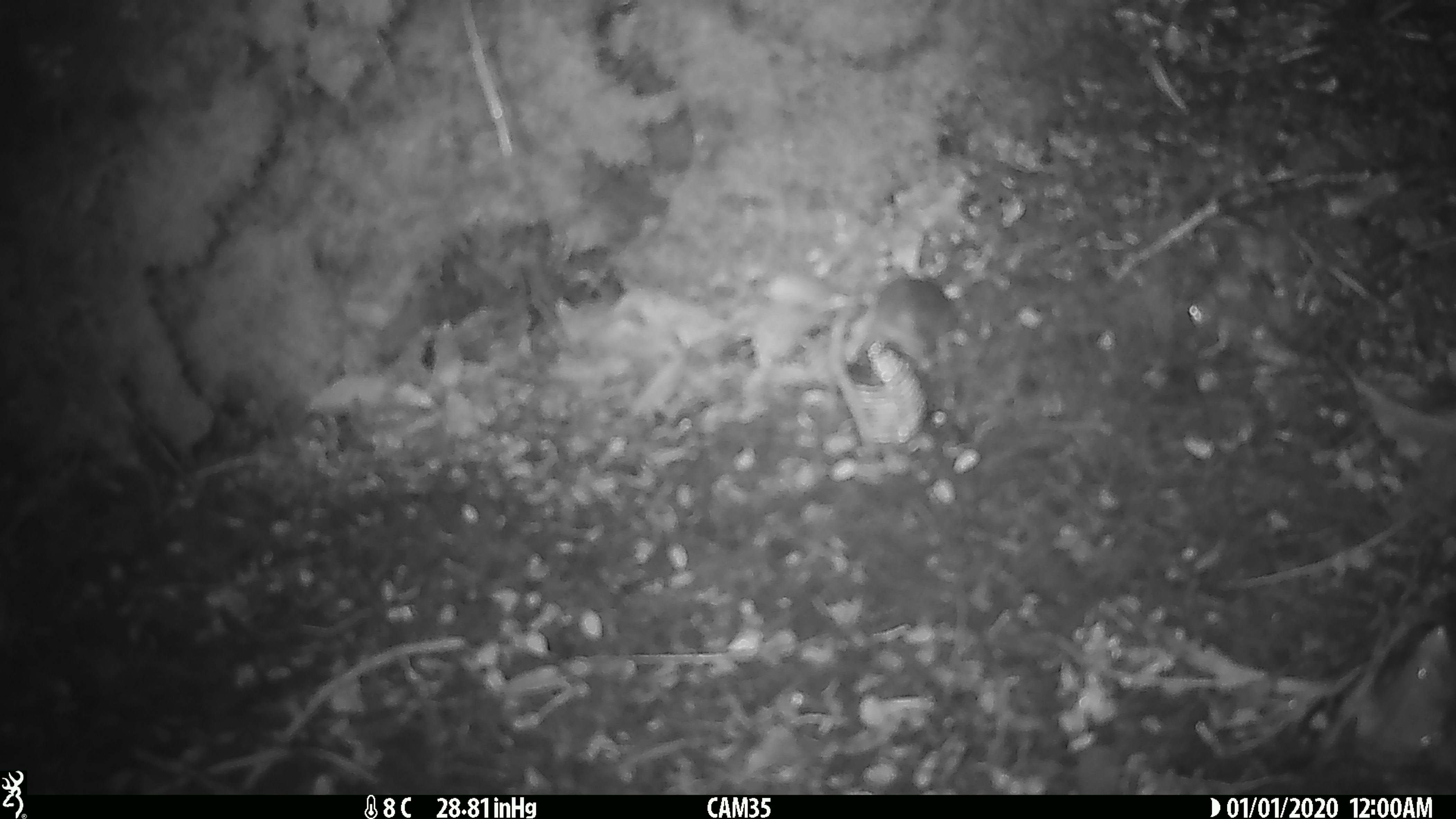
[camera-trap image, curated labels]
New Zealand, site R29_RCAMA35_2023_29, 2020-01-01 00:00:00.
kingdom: Animalia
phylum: Chordata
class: Mammalia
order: Rodentia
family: Muridae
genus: Mus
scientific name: Mus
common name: mouse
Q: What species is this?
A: Mouse (Mus).